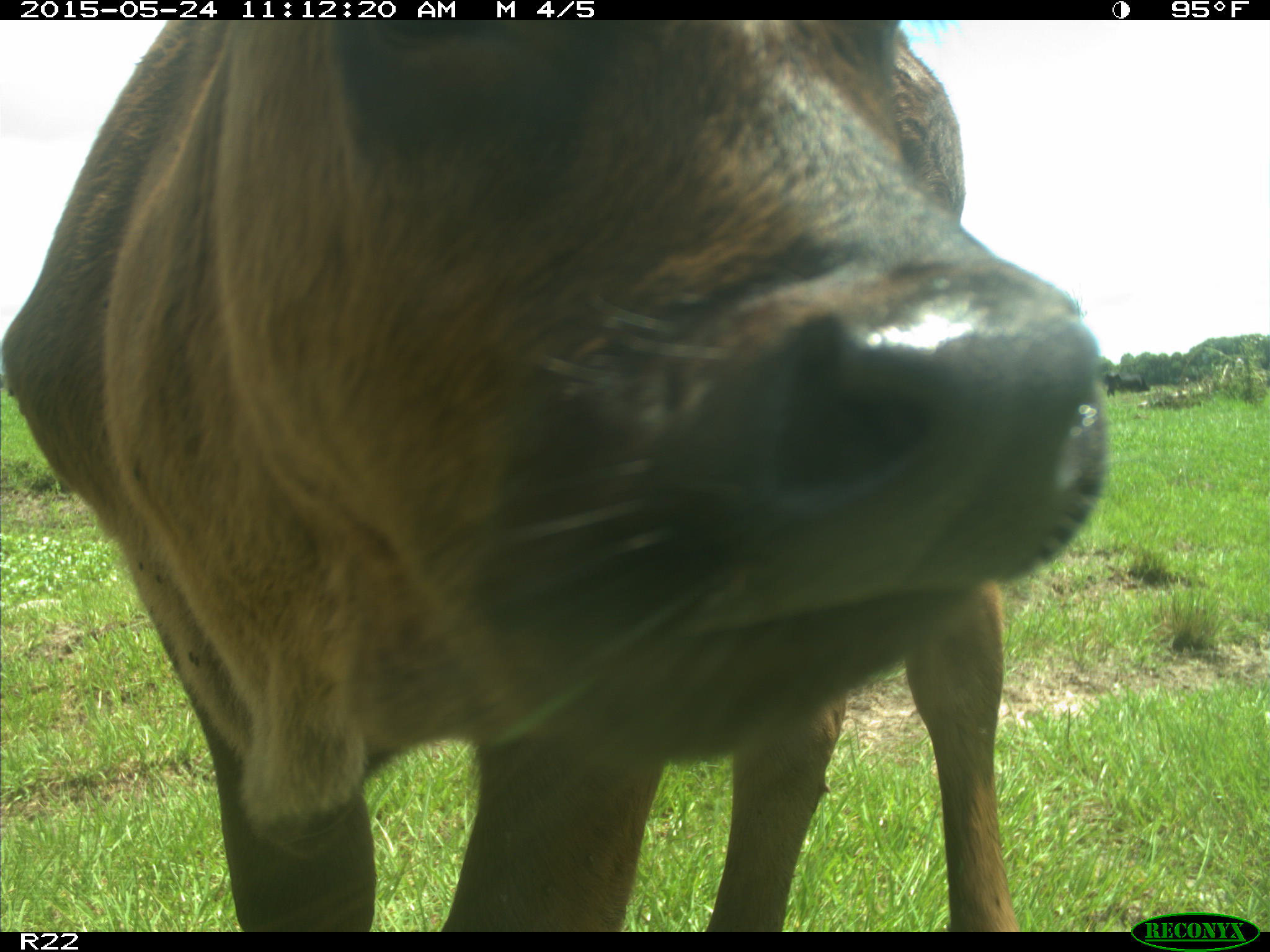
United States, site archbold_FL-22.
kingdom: Animalia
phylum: Chordata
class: Mammalia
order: Artiodactyla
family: Bovidae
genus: Bos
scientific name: Bos taurus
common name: domestic cow